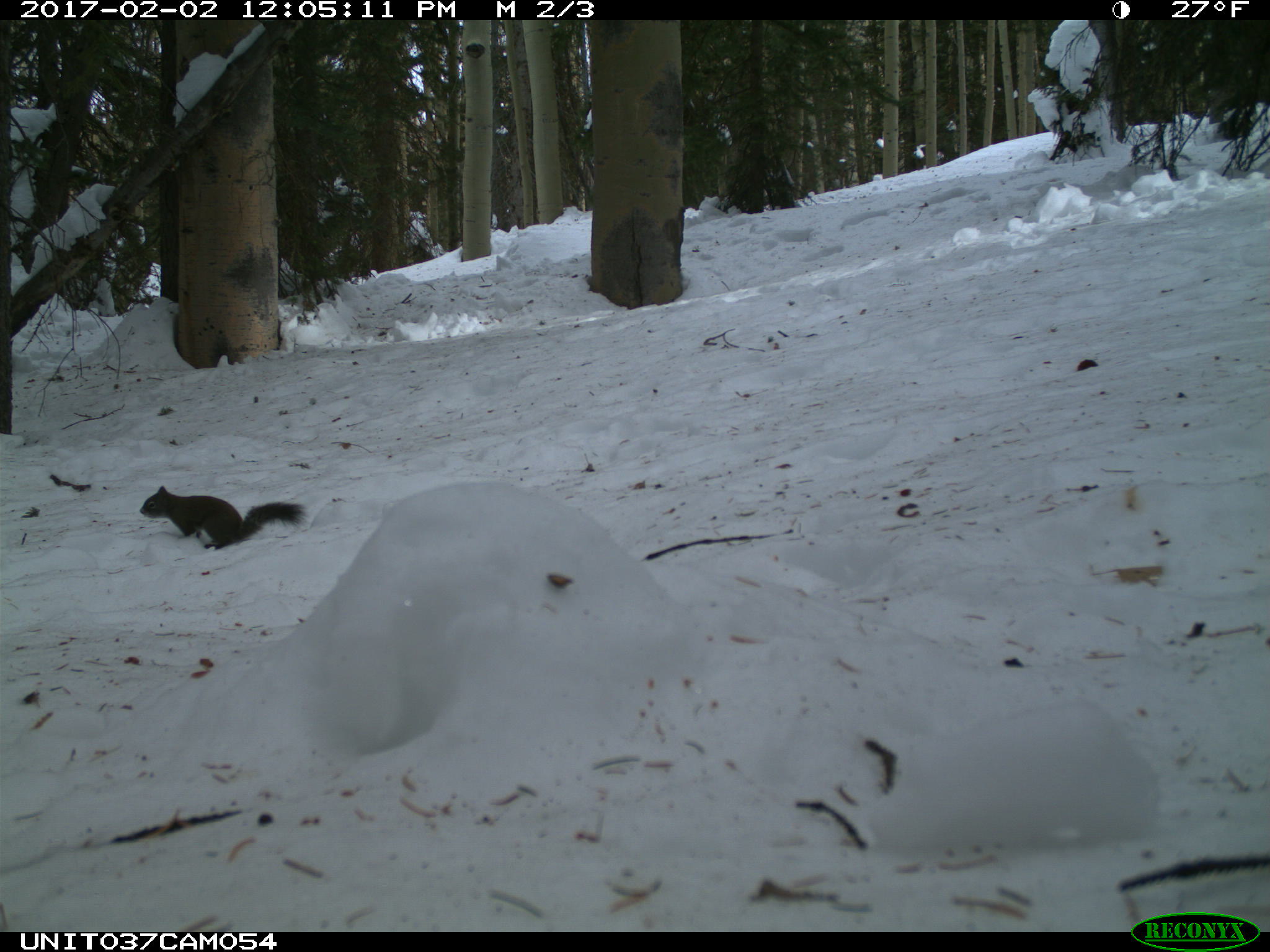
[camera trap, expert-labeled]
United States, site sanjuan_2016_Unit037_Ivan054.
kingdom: Animalia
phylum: Chordata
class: Mammalia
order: Rodentia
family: Sciuridae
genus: Tamiasciurus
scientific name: Tamiasciurus hudsonicus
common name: american red squirrel